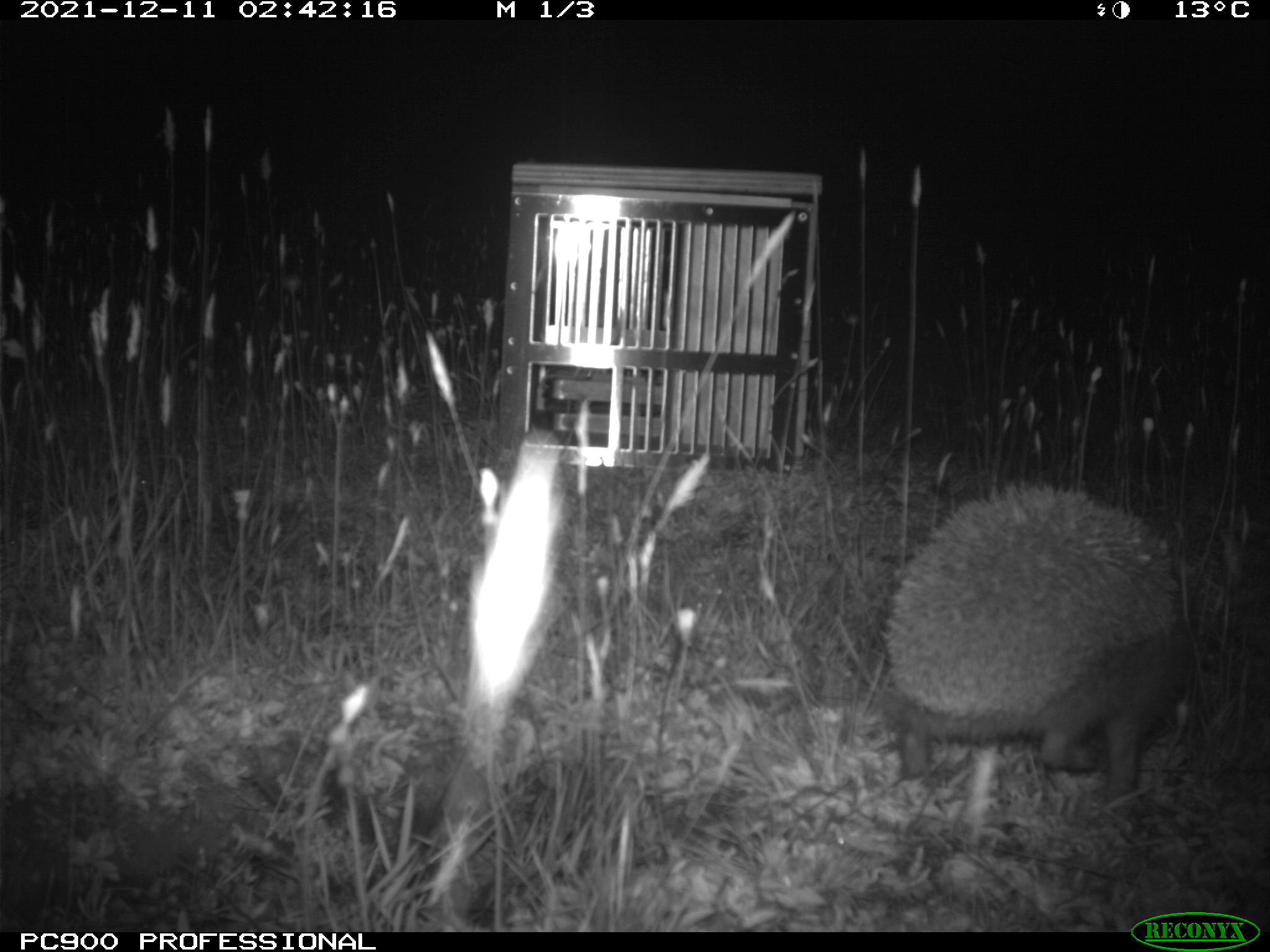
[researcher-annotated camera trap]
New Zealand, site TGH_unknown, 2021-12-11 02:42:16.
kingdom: Animalia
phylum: Chordata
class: Mammalia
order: Eulipotyphla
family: Erinaceidae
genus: Erinaceus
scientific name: Erinaceus europaeus europaeus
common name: european hedgehog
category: hedgehog